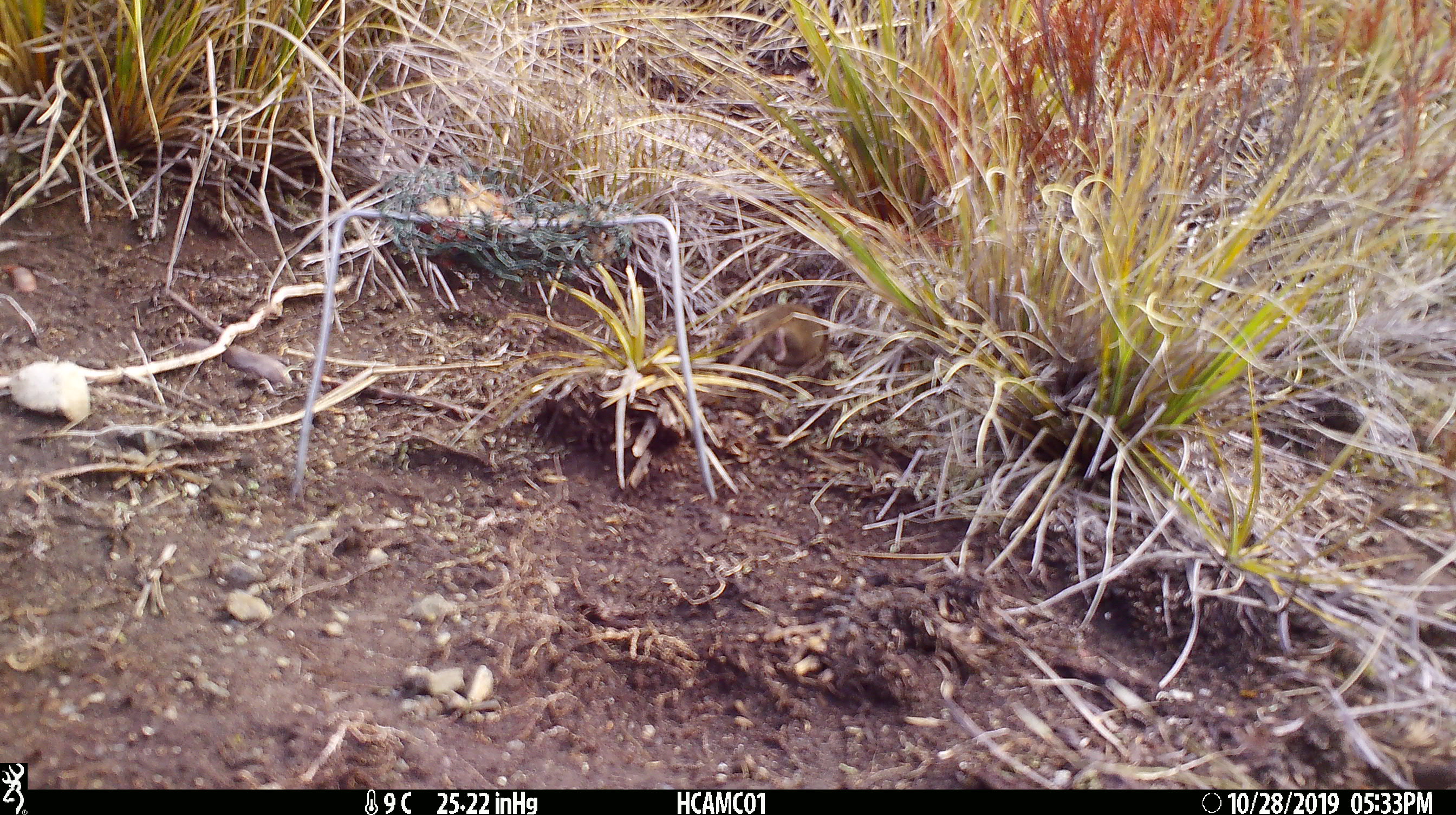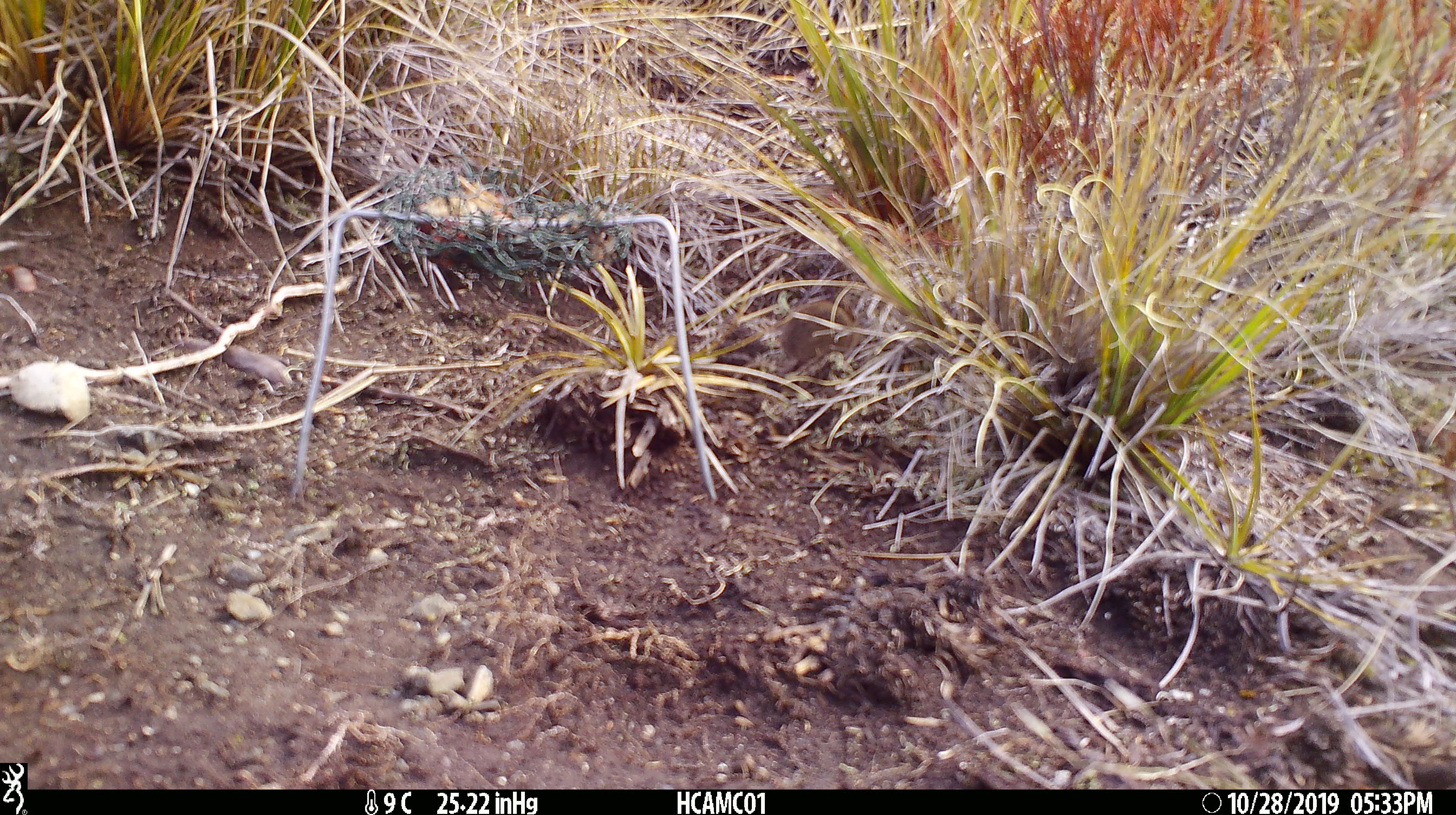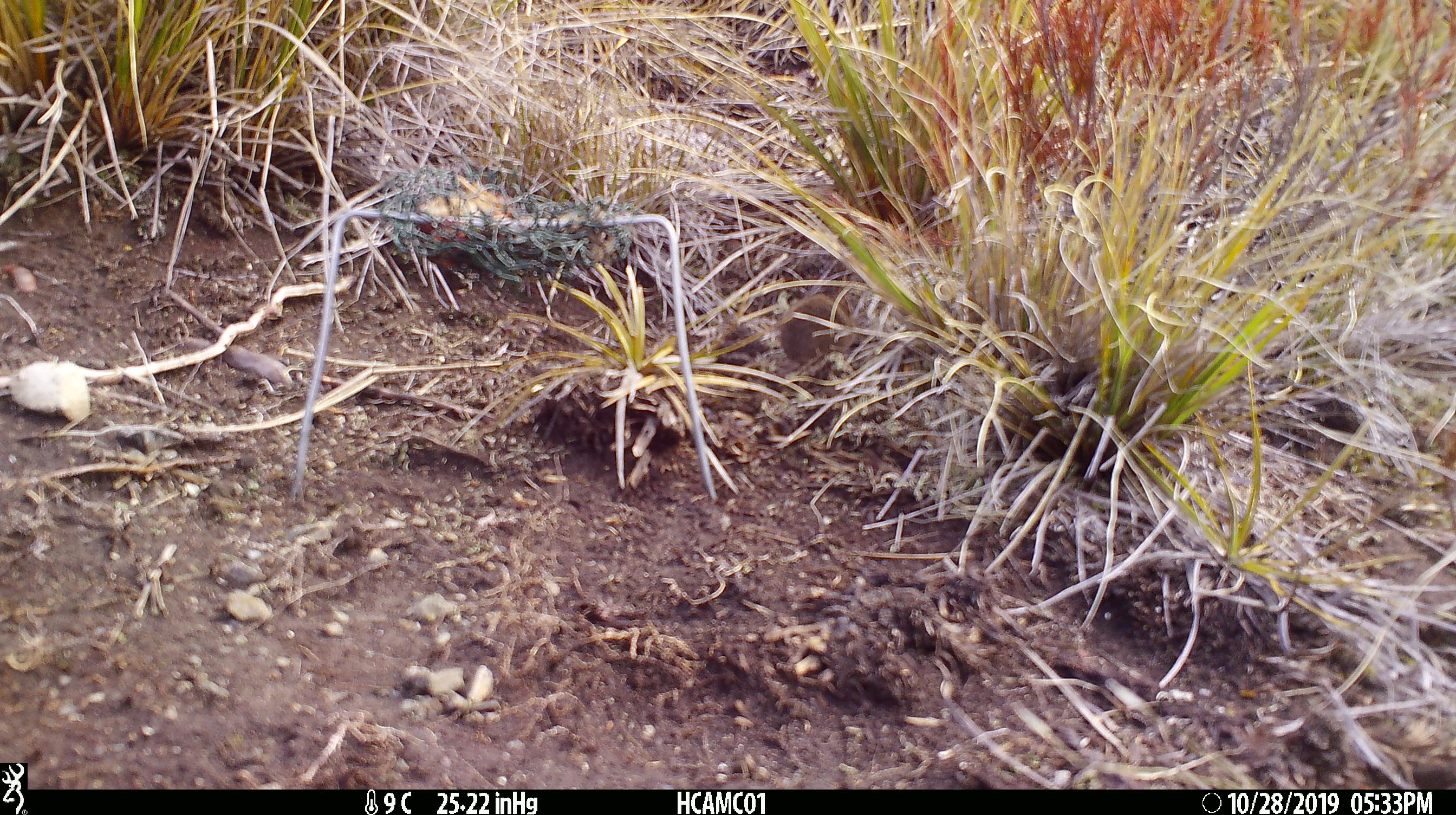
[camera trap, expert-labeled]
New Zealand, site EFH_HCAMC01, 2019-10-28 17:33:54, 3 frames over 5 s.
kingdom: Animalia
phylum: Chordata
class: Mammalia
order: Rodentia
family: Muridae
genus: Mus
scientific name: Mus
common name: mouse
Mouse (Mus).